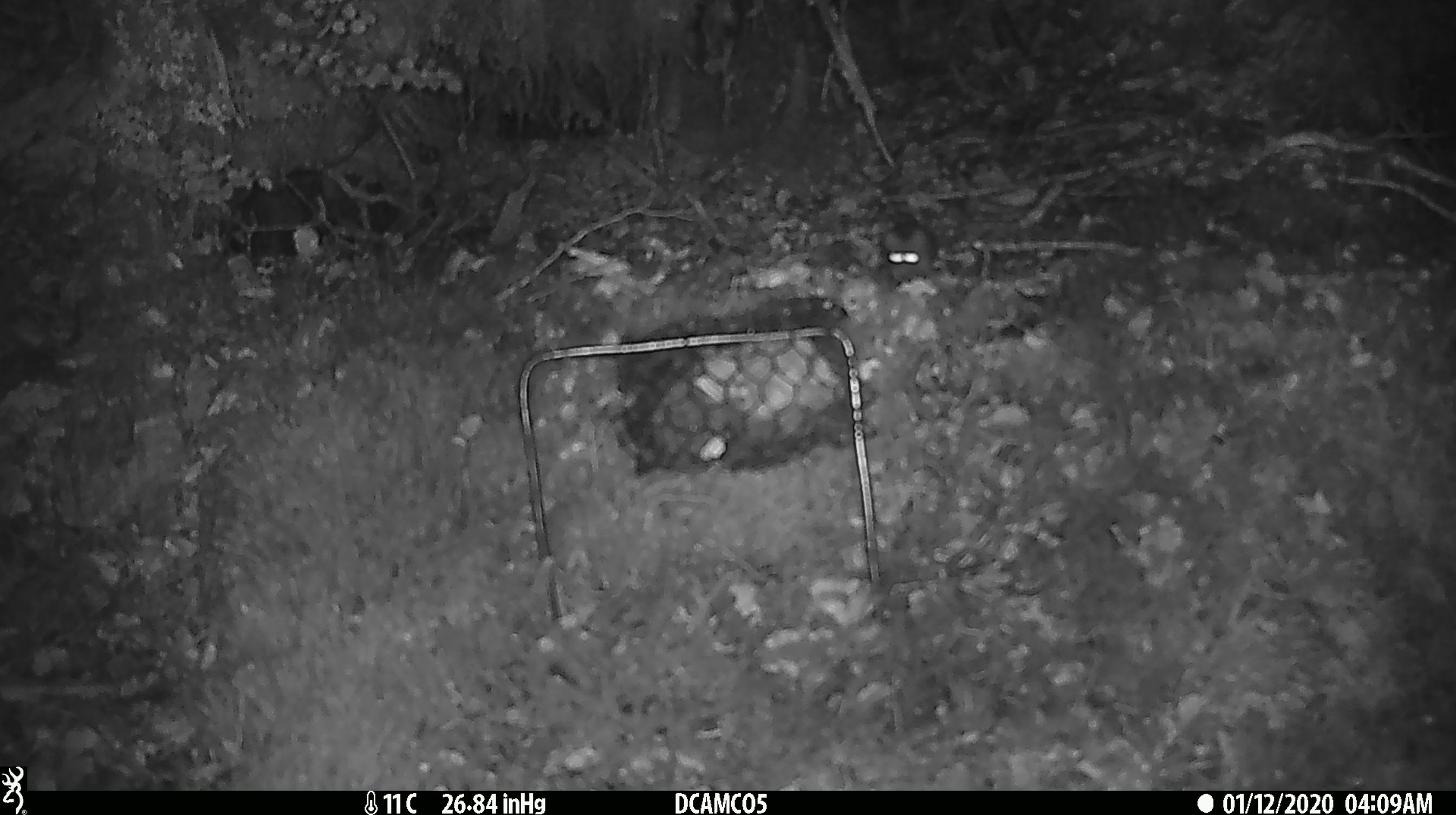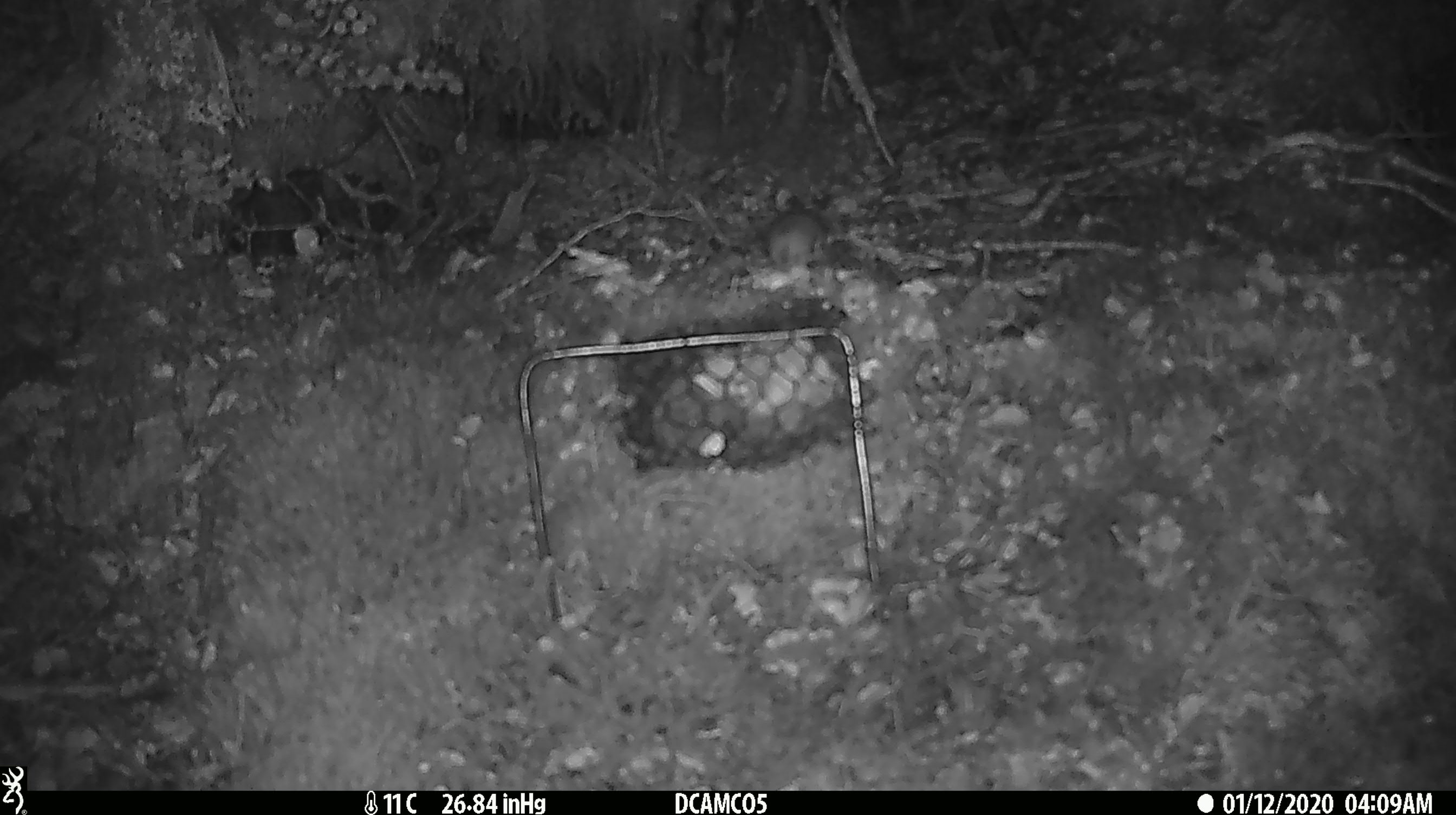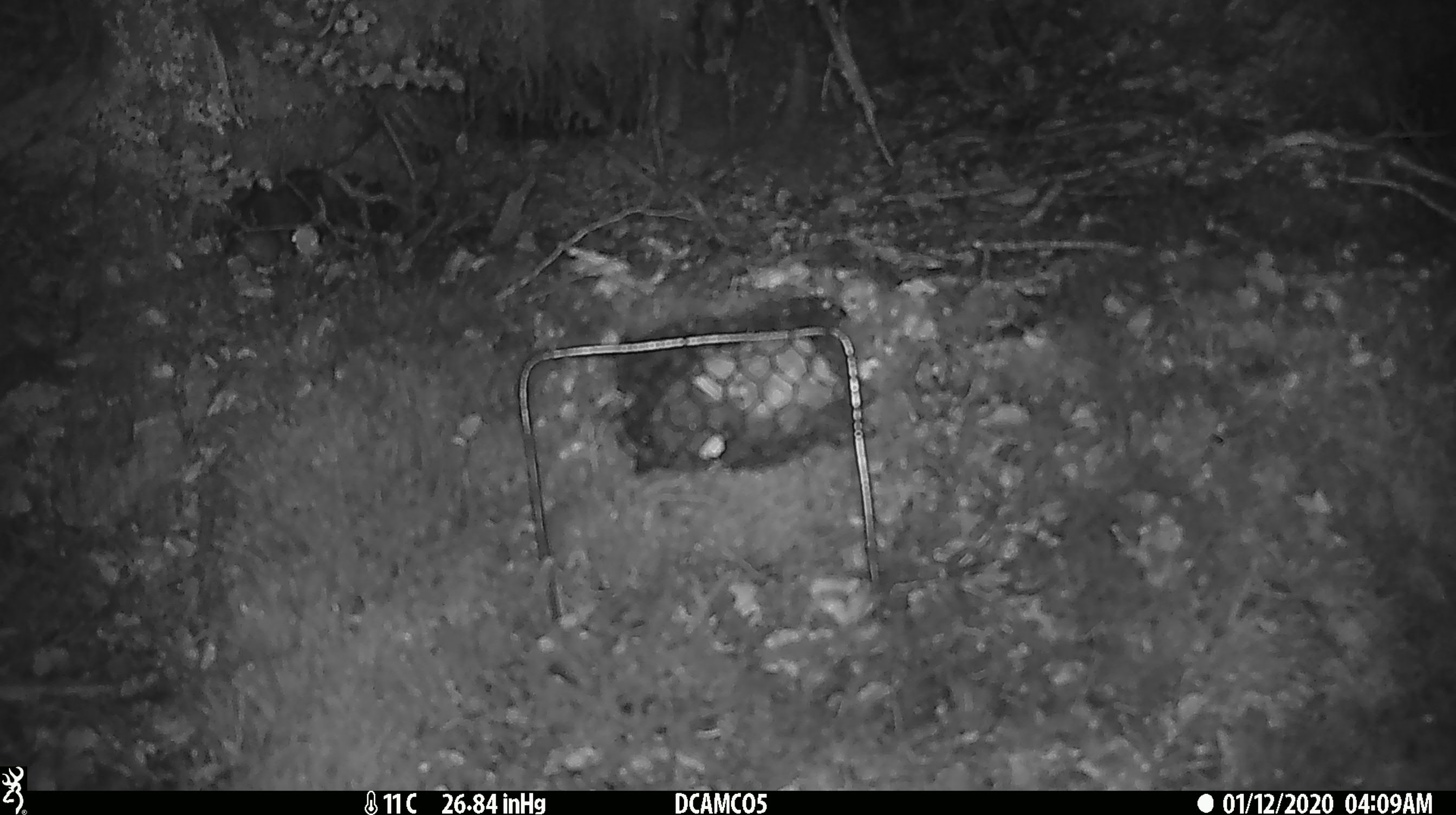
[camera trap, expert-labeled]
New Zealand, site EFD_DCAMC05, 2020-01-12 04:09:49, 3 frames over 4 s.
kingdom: Animalia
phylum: Chordata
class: Mammalia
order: Rodentia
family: Muridae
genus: Mus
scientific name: Mus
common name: mouse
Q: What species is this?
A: Mouse (Mus).